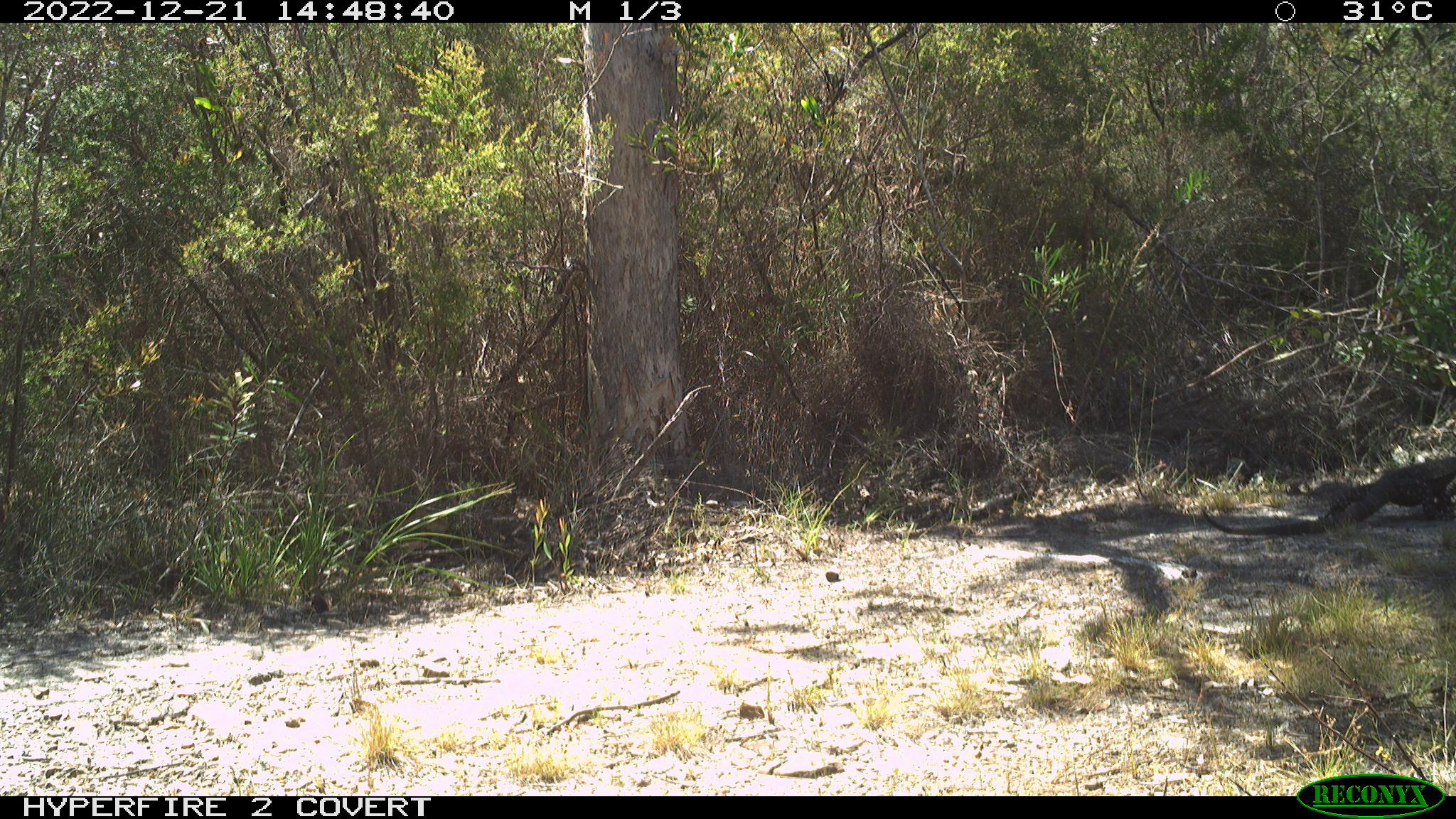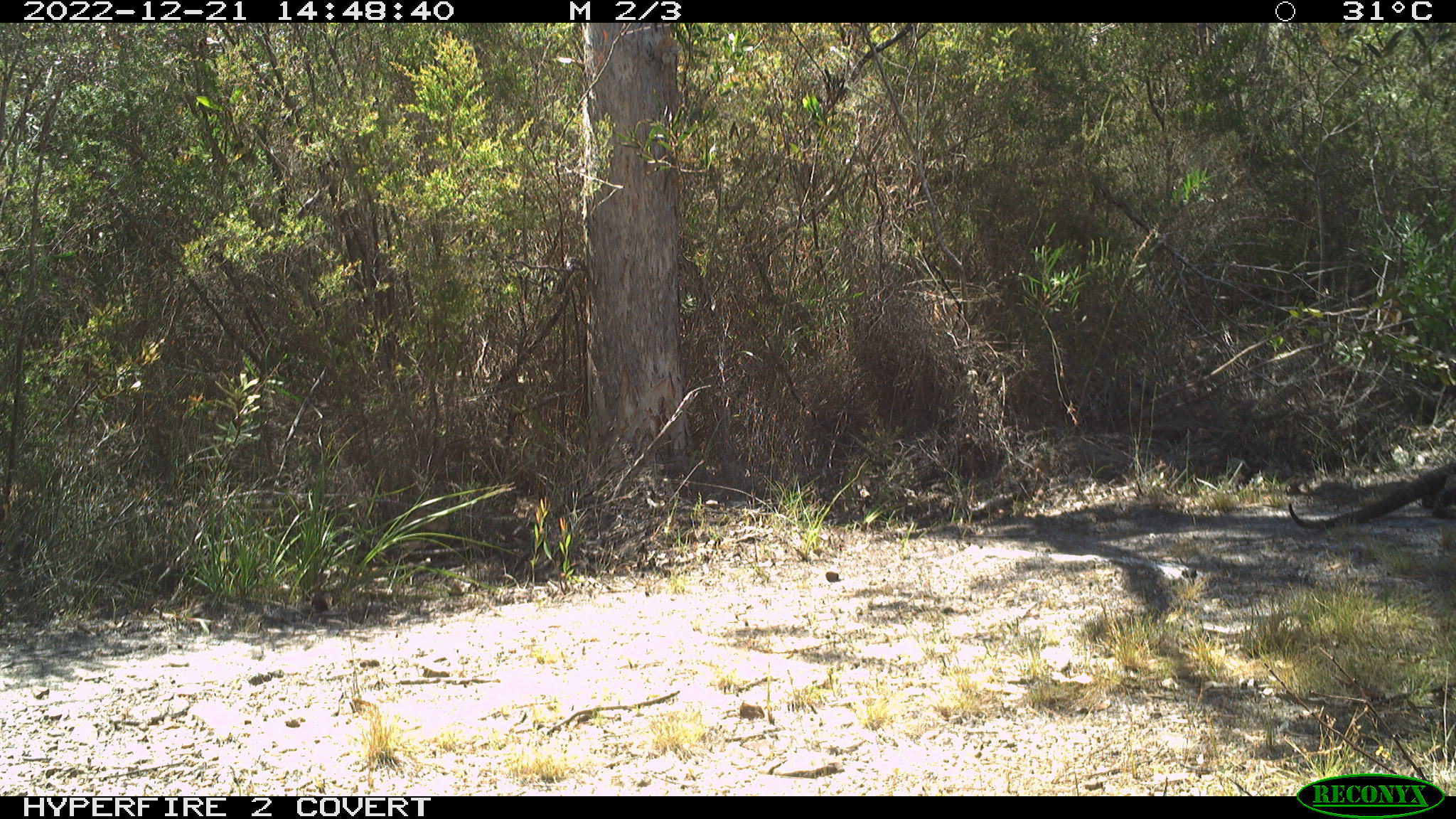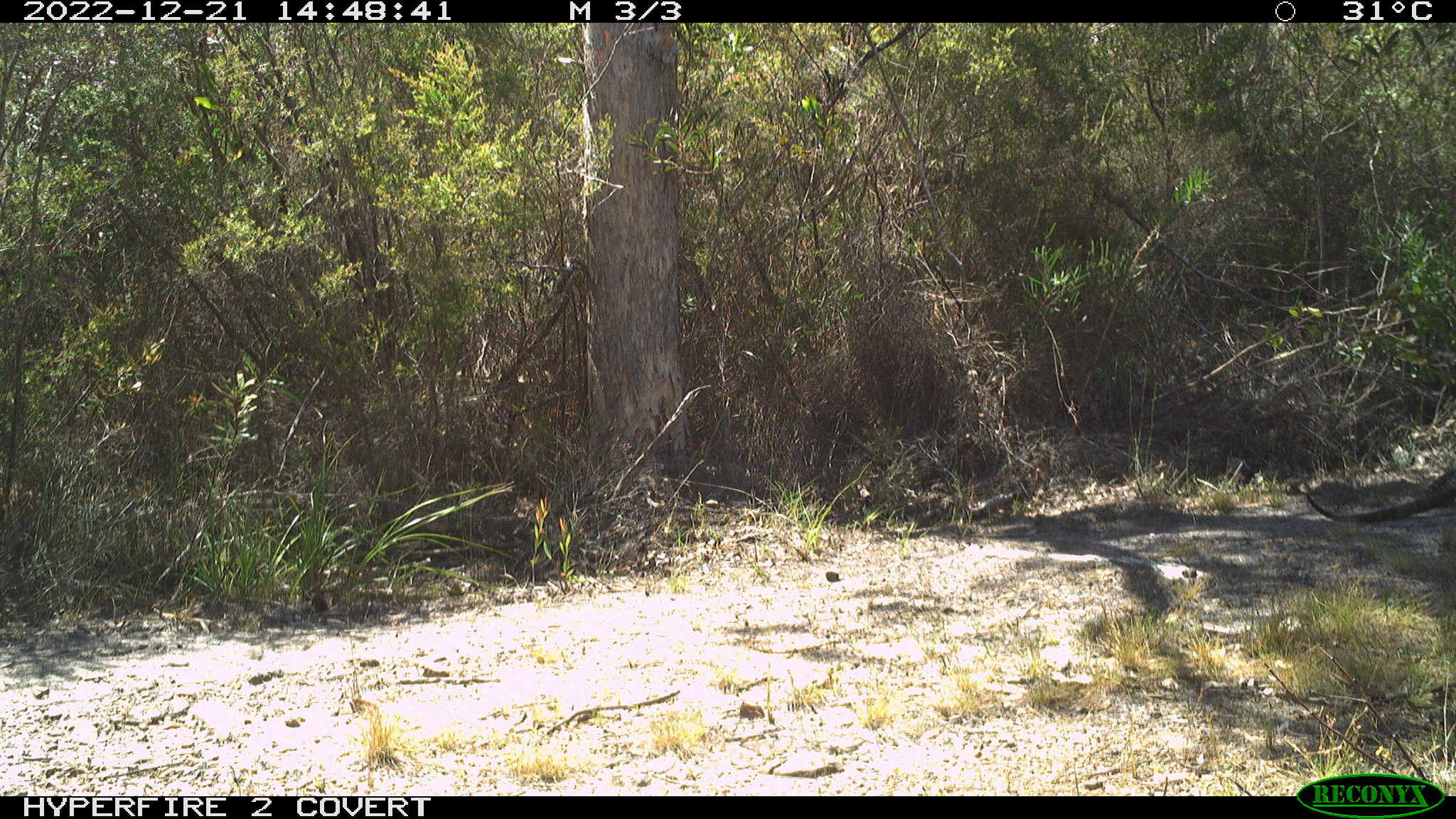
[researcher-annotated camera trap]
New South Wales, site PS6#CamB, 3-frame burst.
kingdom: Animalia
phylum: Chordata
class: Reptilia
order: Squamata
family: Varanidae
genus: Varanus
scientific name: Varanus varius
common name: lace monitor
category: goanna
Goanna (lace monitor) (Varanus varius).